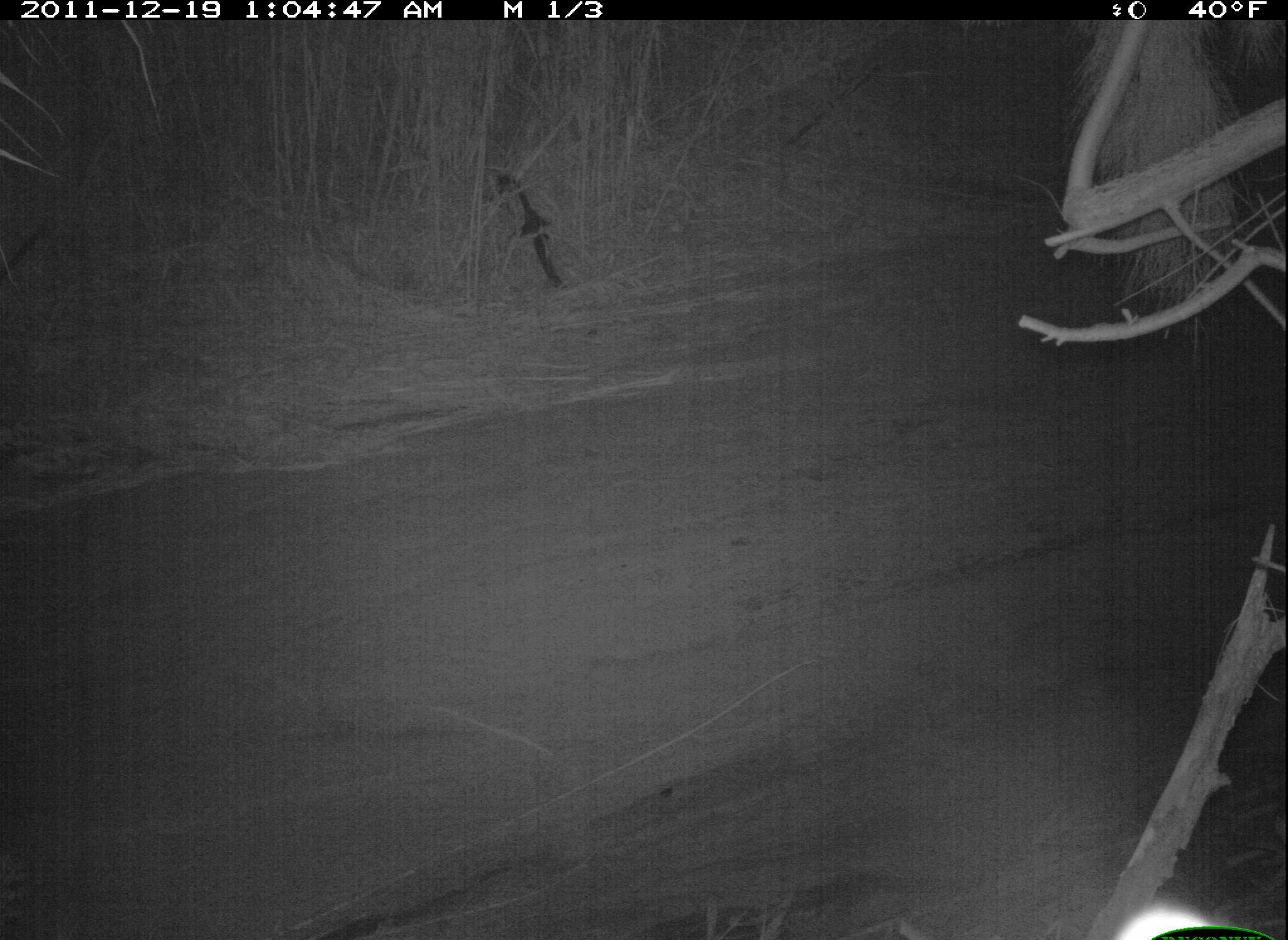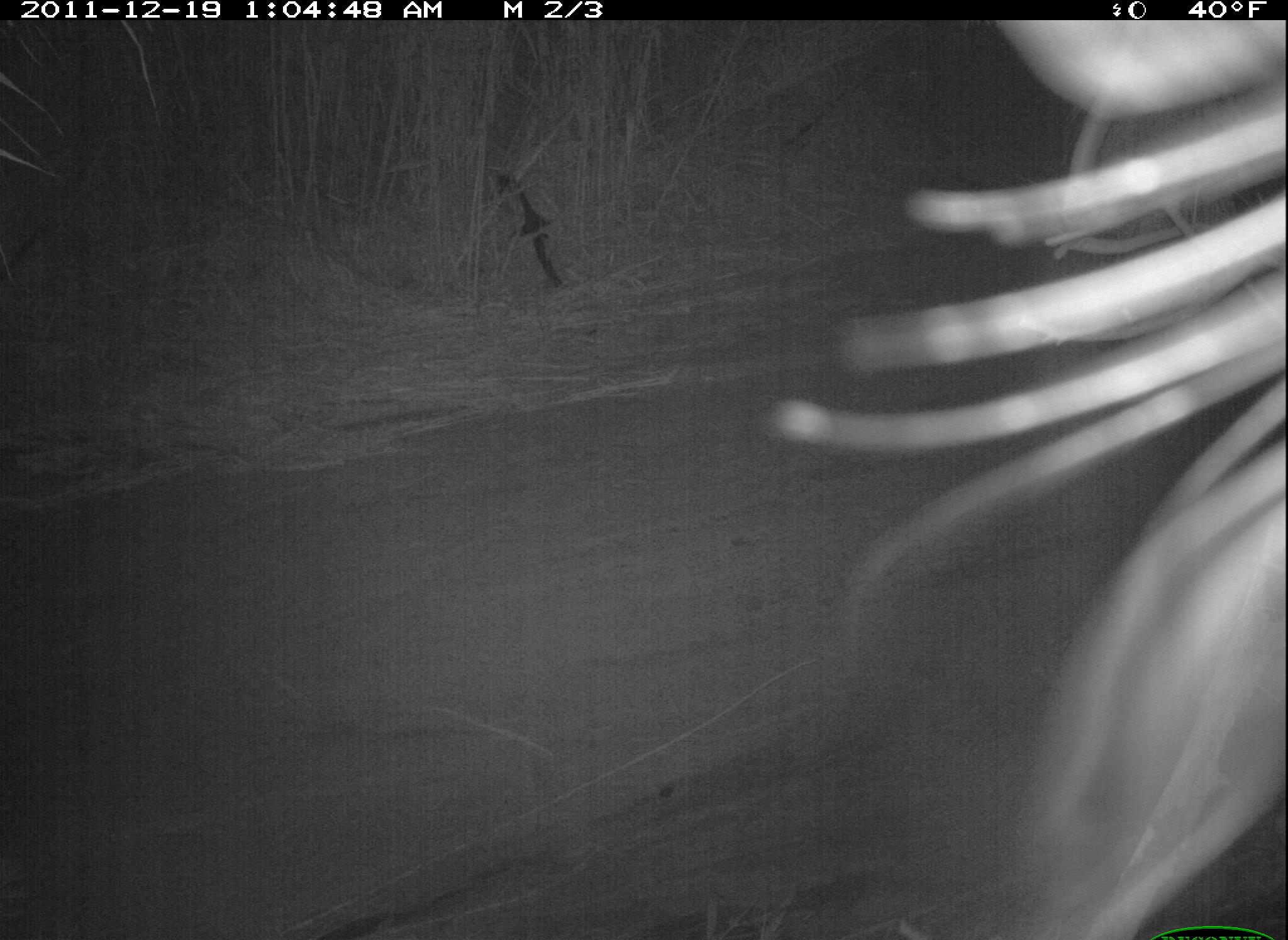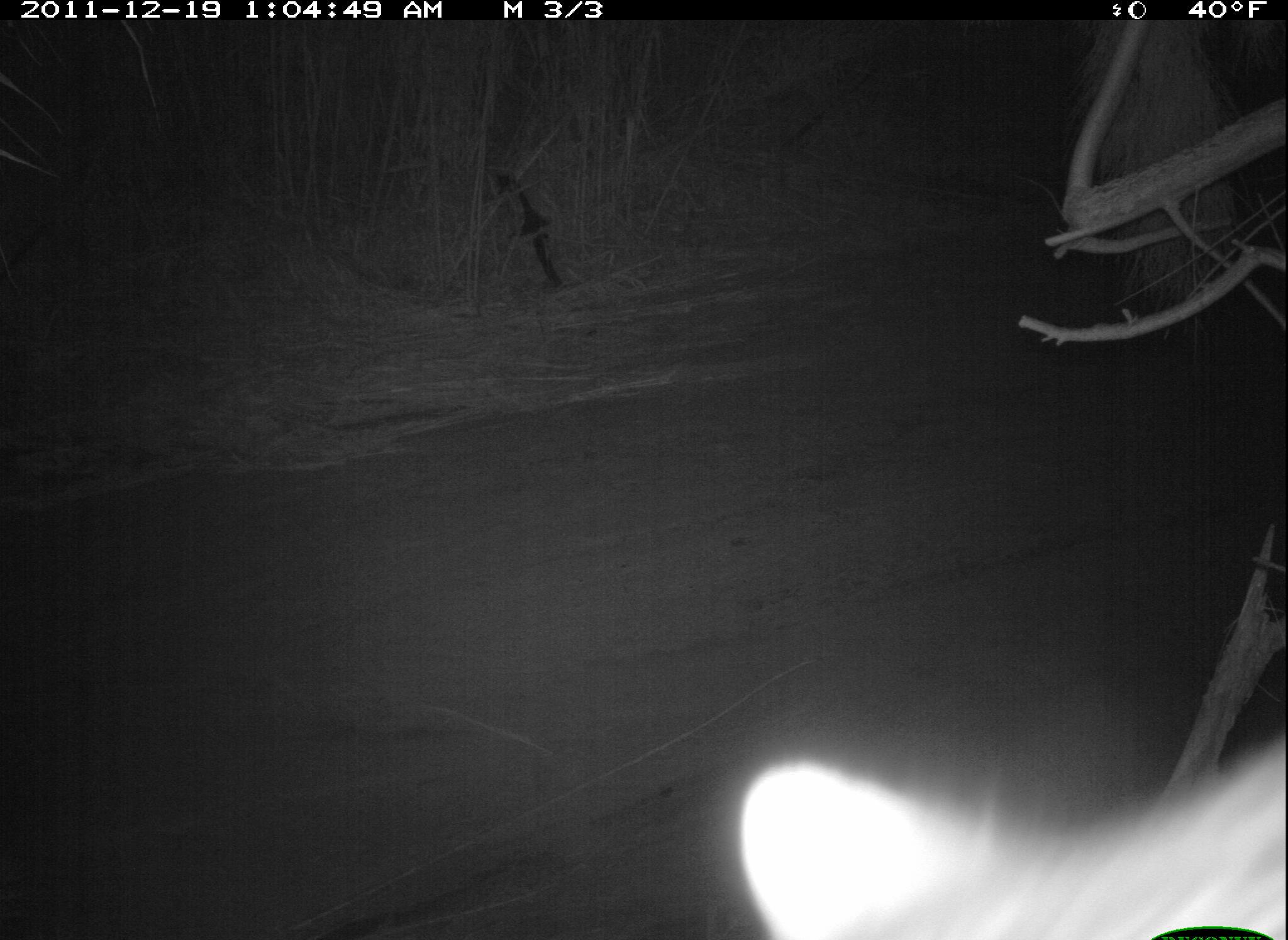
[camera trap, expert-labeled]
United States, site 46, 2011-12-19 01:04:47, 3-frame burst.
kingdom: Animalia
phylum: Chordata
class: Mammalia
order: Carnivora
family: Procyonidae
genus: Procyon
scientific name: Procyon lotor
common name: raccoon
Raccoon (Procyon lotor).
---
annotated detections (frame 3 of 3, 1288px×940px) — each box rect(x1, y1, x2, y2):
raccoon: rect(741, 726, 1280, 940)